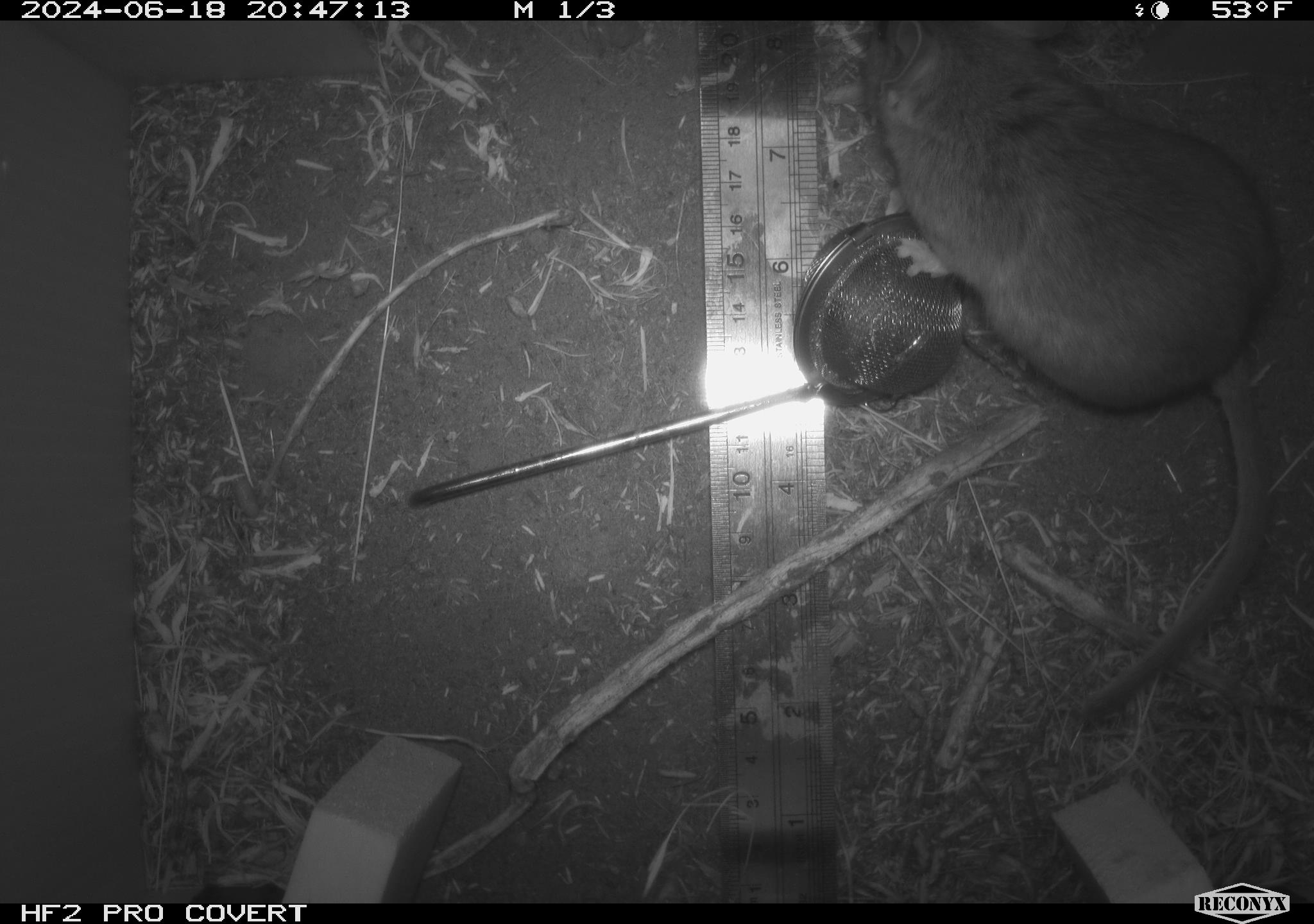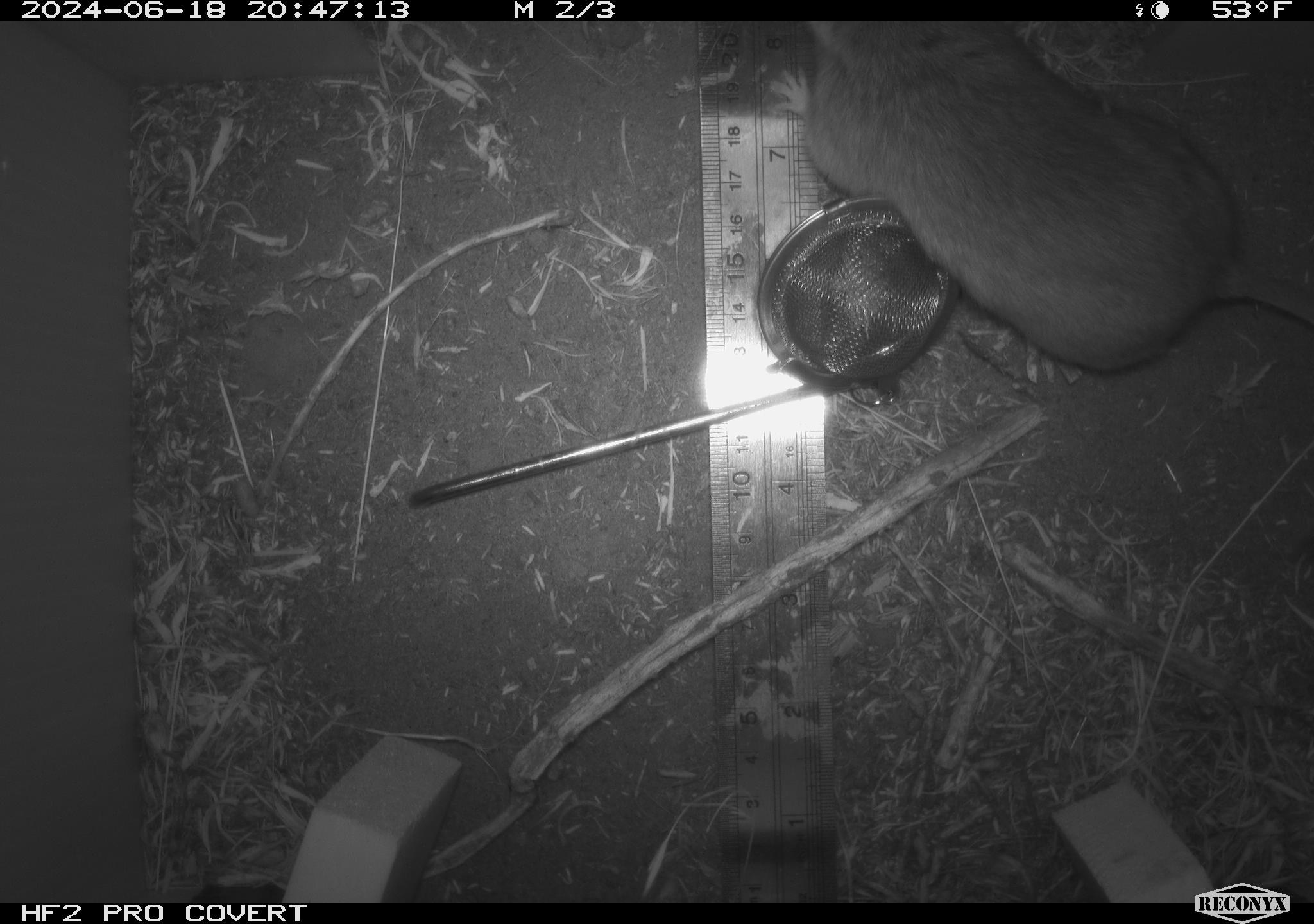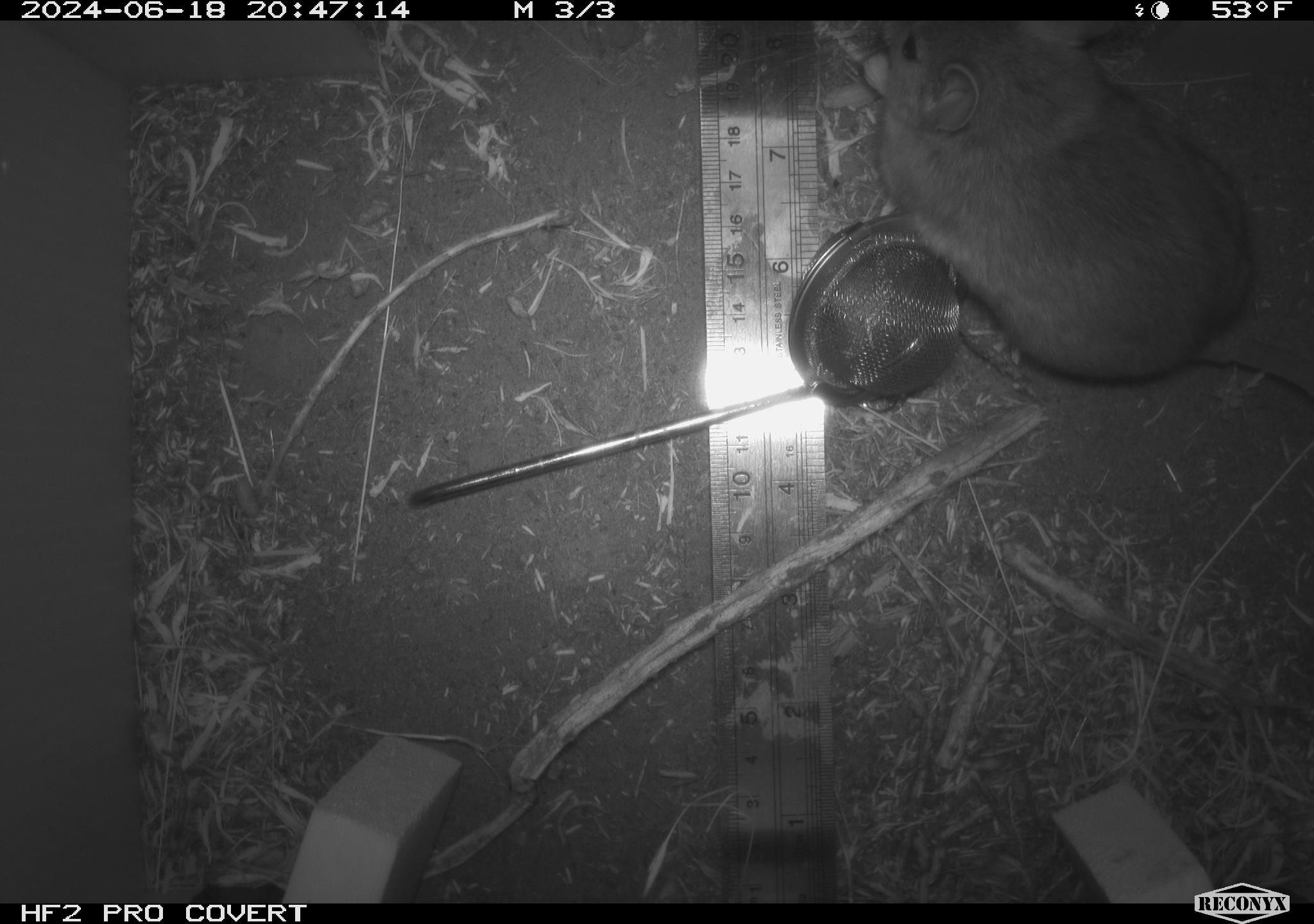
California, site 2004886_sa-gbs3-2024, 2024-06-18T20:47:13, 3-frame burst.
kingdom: Animalia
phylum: Chordata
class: Mammalia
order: Rodentia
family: Cricetidae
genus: Neotoma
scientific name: Neotoma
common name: pack rat or woodrat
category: neotoma species